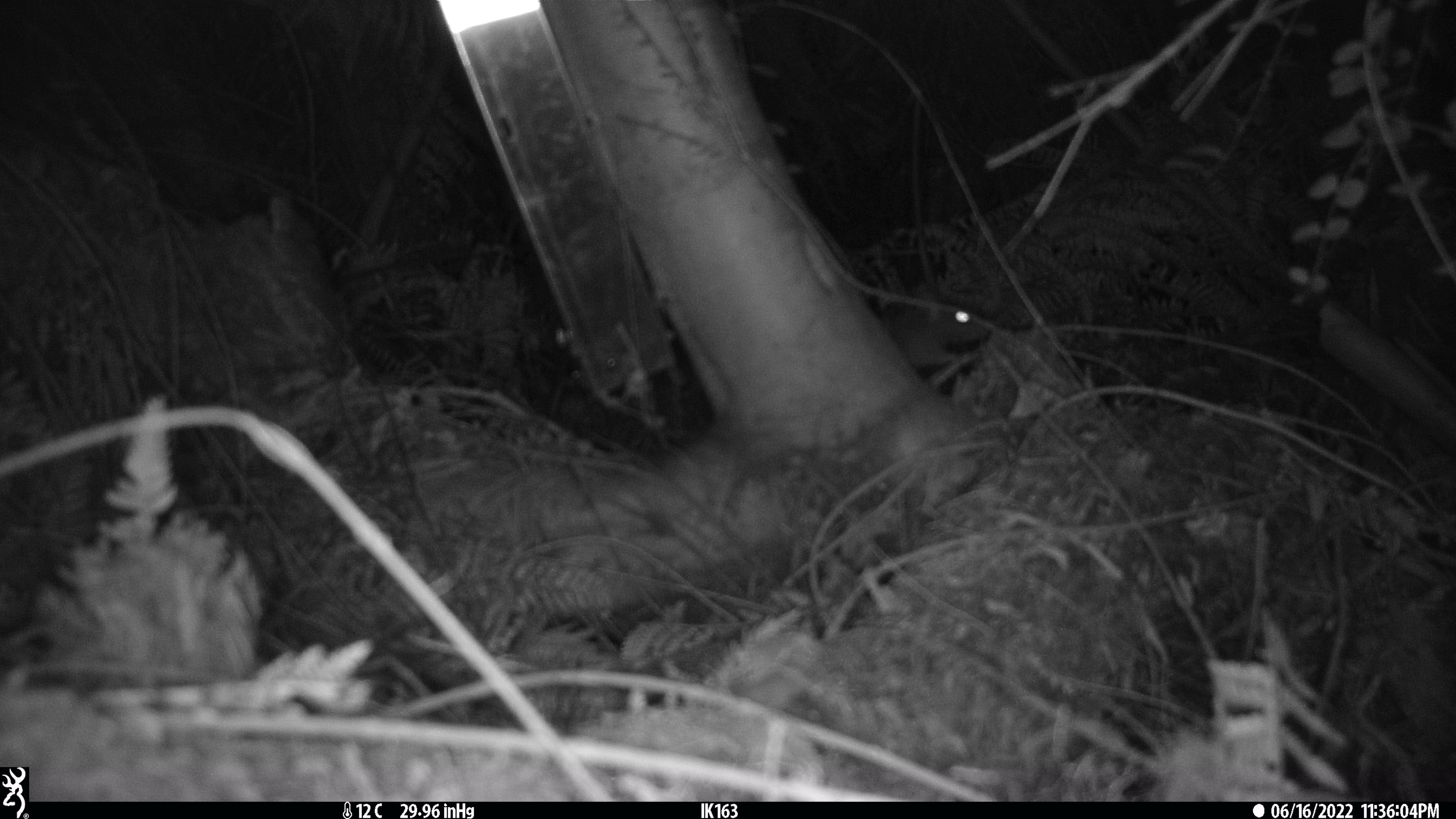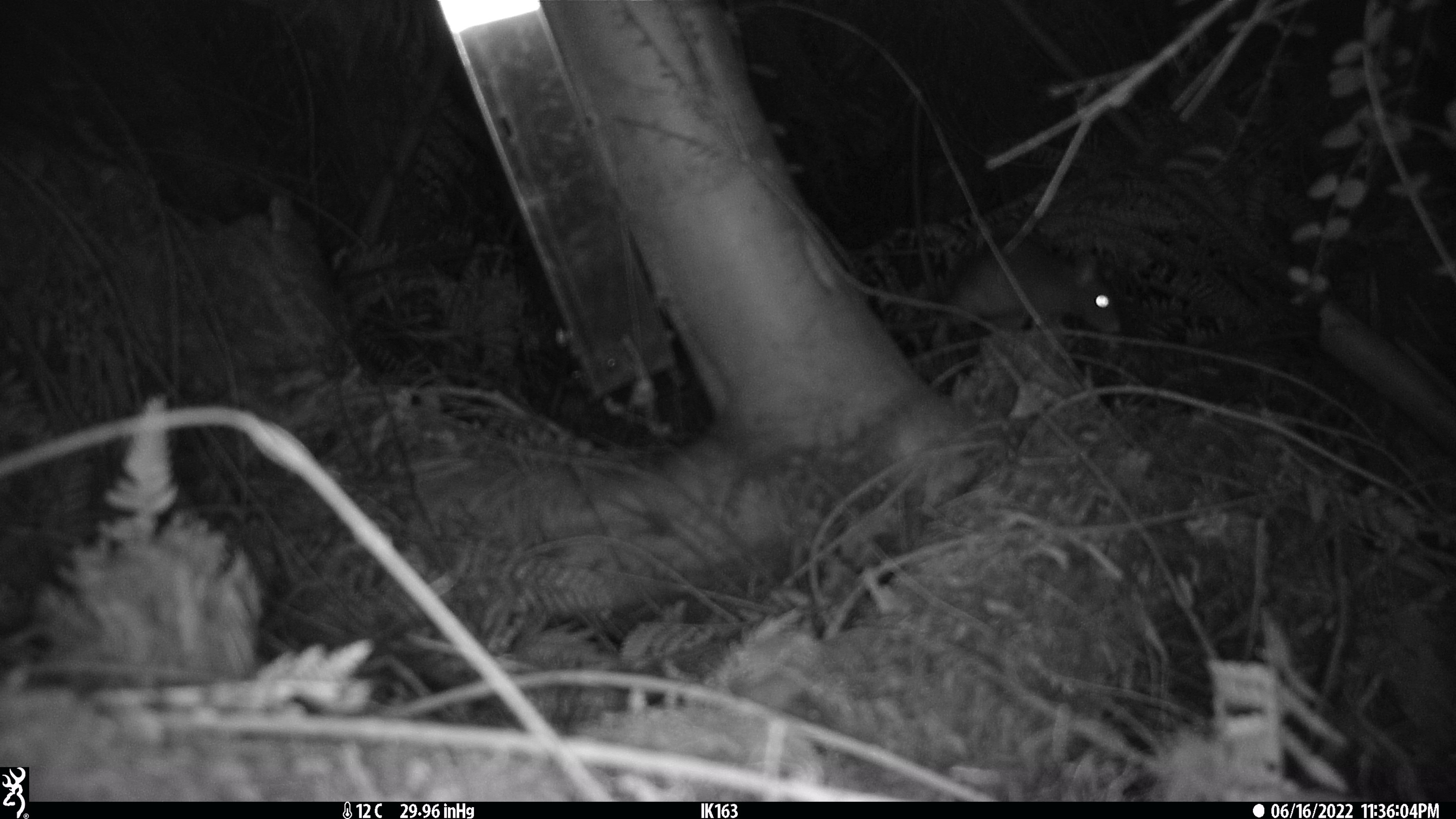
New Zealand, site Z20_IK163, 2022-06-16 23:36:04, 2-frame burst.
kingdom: Animalia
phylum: Chordata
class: Mammalia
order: Rodentia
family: Muridae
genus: Rattus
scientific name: Rattus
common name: rat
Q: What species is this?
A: Rat (Rattus).